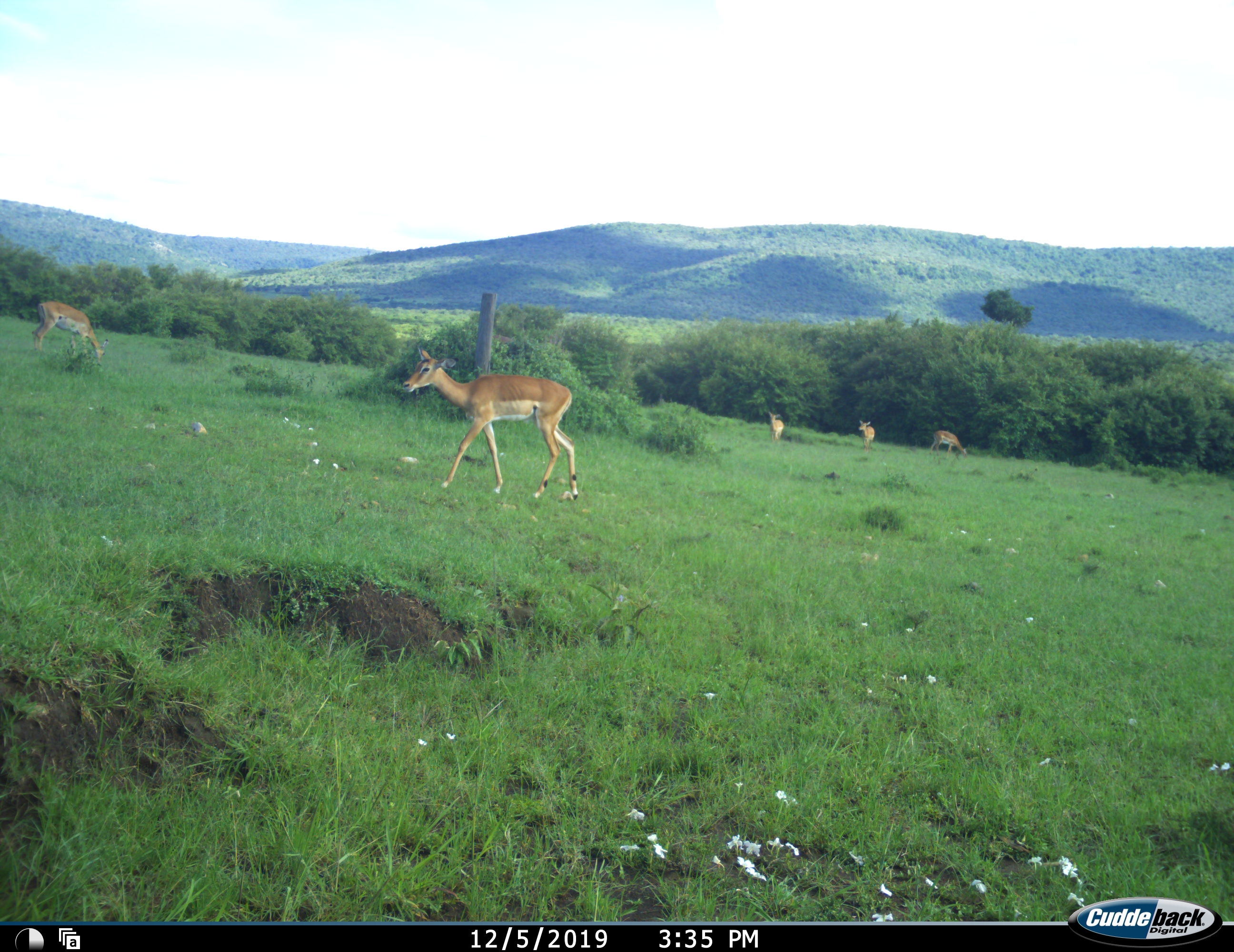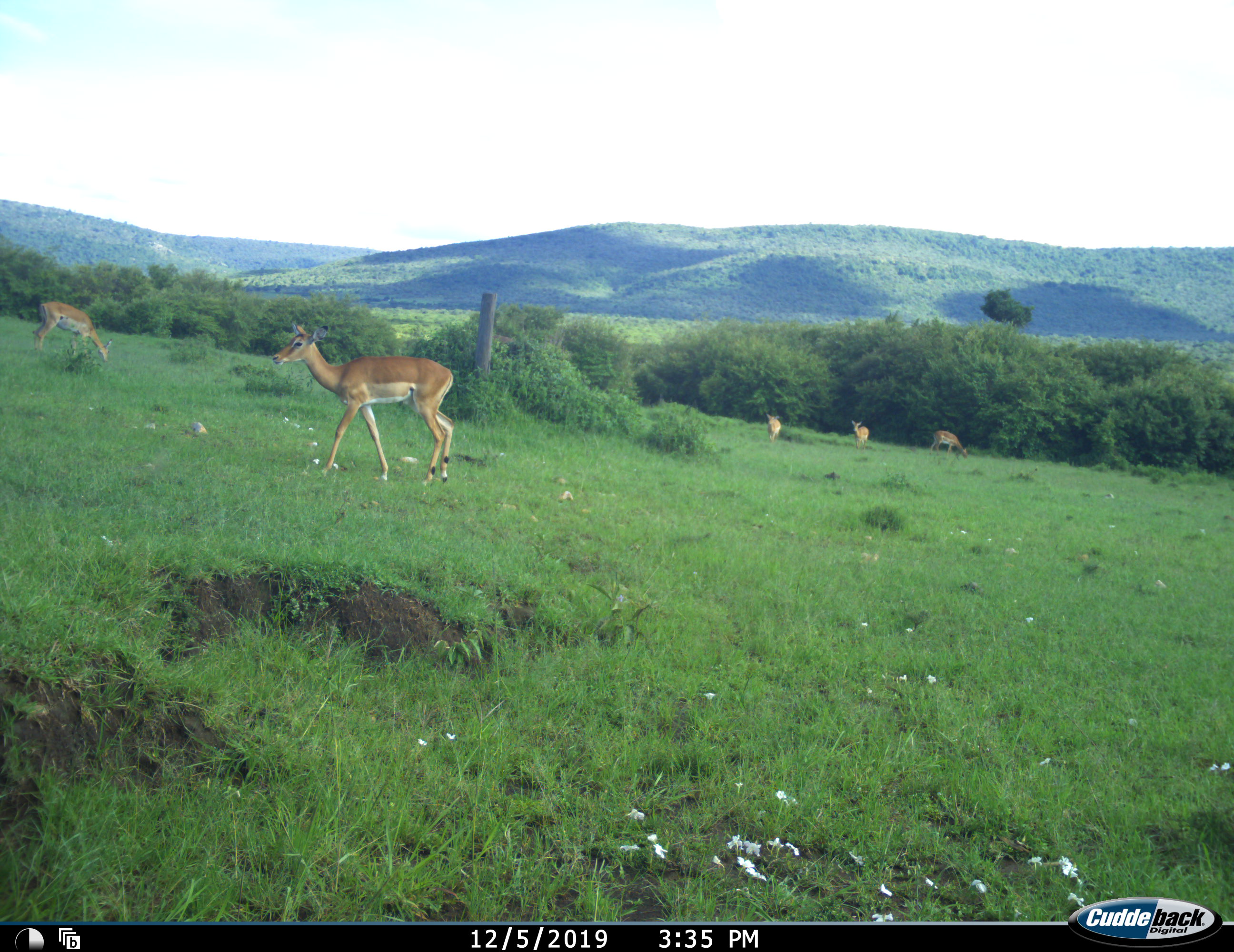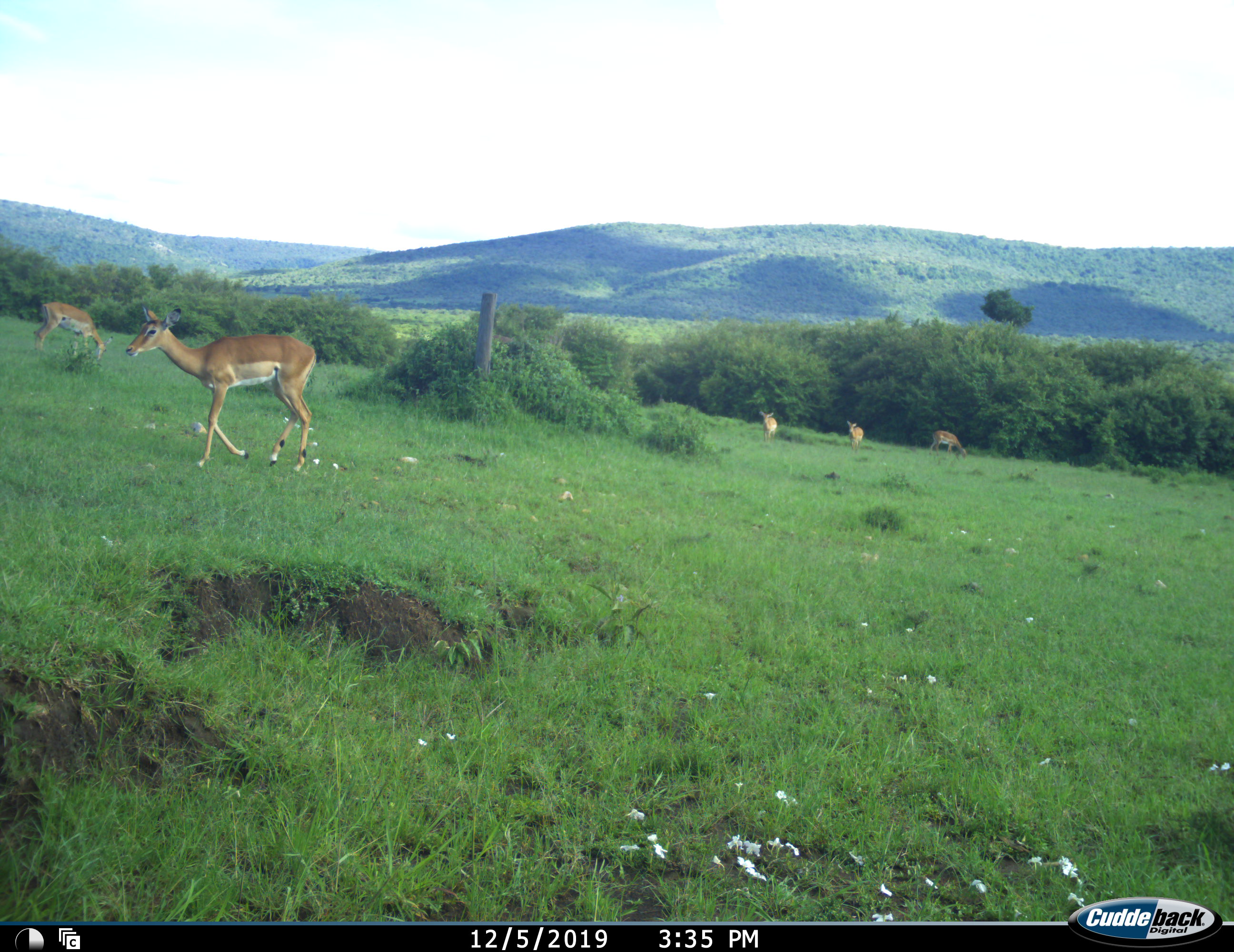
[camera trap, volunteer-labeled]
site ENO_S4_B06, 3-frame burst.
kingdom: Animalia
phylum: Chordata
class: Mammalia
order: Artiodactyla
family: Bovidae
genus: Aepyceros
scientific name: Aepyceros melampus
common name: impala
Impala (Aepyceros melampus), count 5. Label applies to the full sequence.